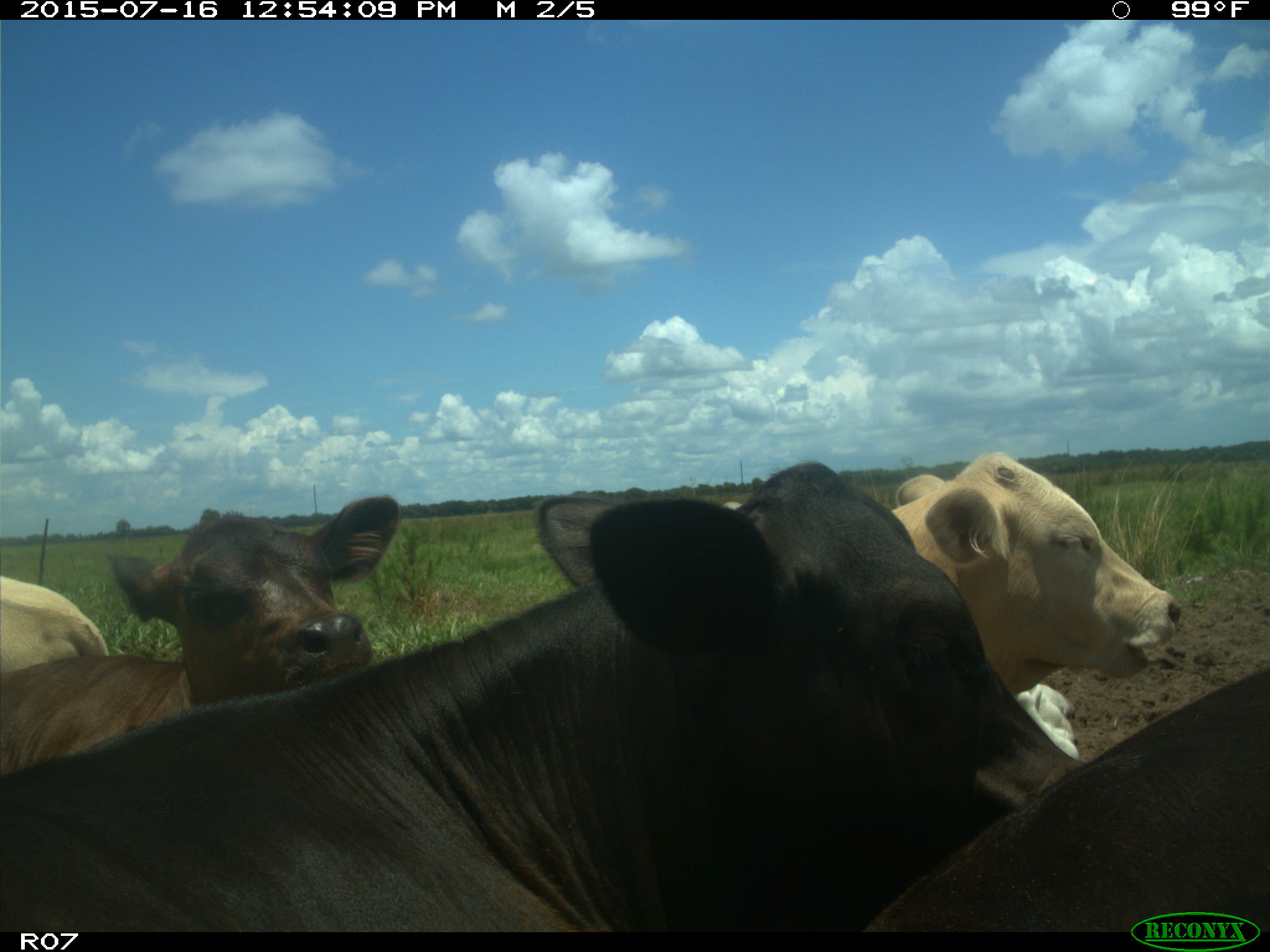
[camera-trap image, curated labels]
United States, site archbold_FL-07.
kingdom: Animalia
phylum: Chordata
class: Mammalia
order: Artiodactyla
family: Bovidae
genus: Bos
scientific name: Bos taurus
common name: domestic cow